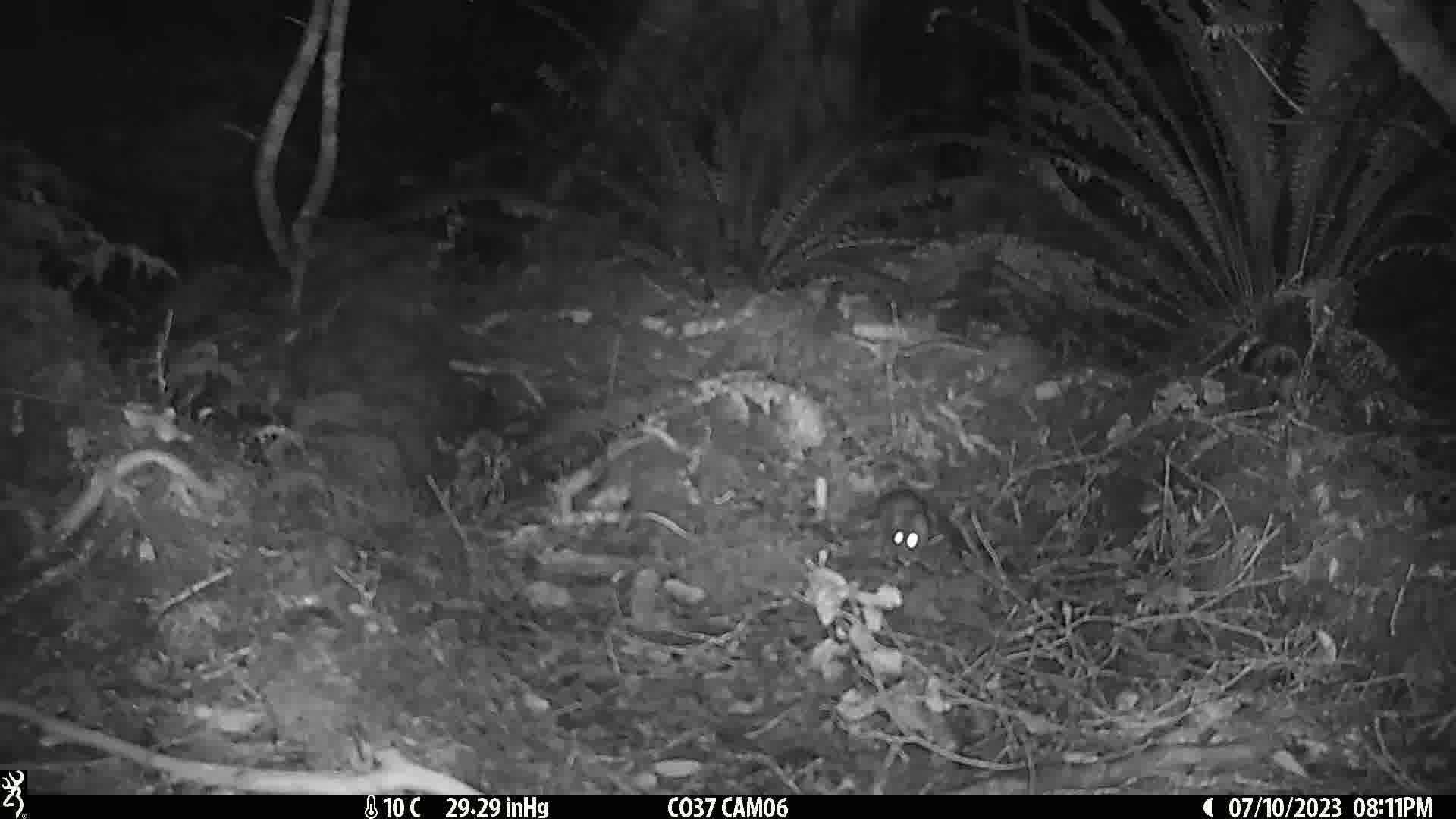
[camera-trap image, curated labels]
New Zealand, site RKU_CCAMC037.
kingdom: Animalia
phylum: Chordata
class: Mammalia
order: Rodentia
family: Muridae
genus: Rattus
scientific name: Rattus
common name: rat